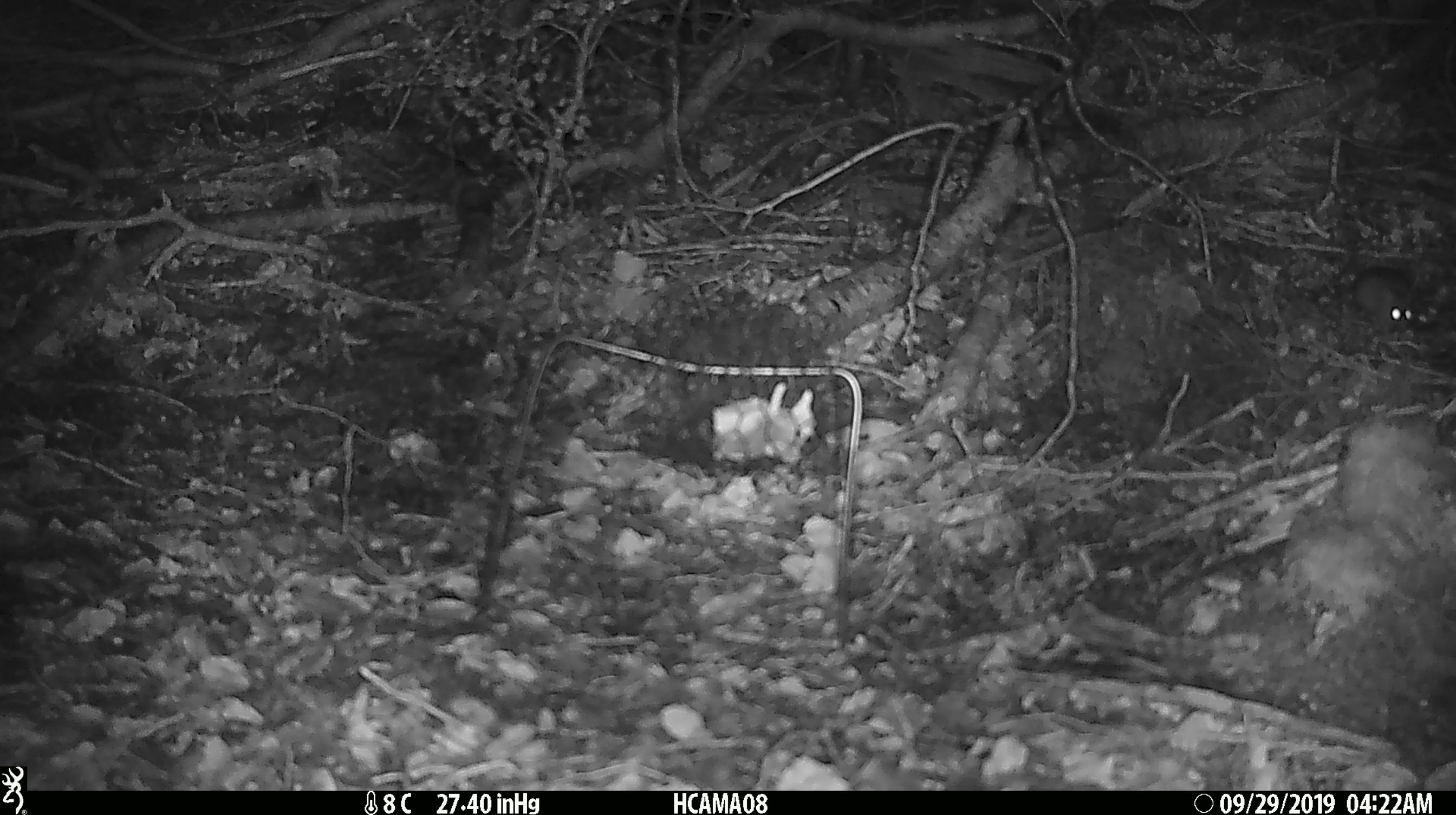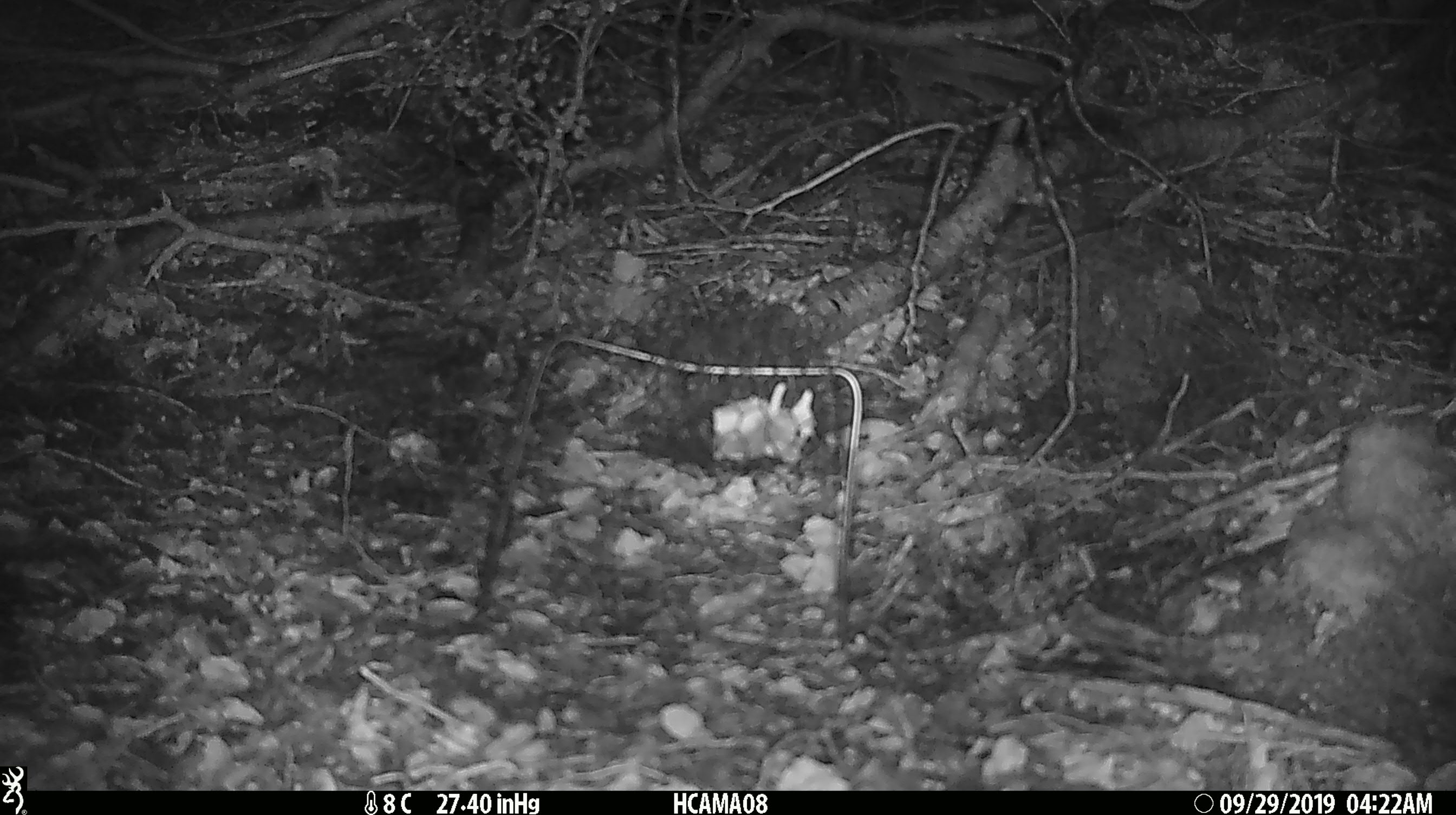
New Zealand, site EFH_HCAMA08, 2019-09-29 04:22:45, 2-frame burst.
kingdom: Animalia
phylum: Chordata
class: Mammalia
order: Rodentia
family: Muridae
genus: Mus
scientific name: Mus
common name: mouse